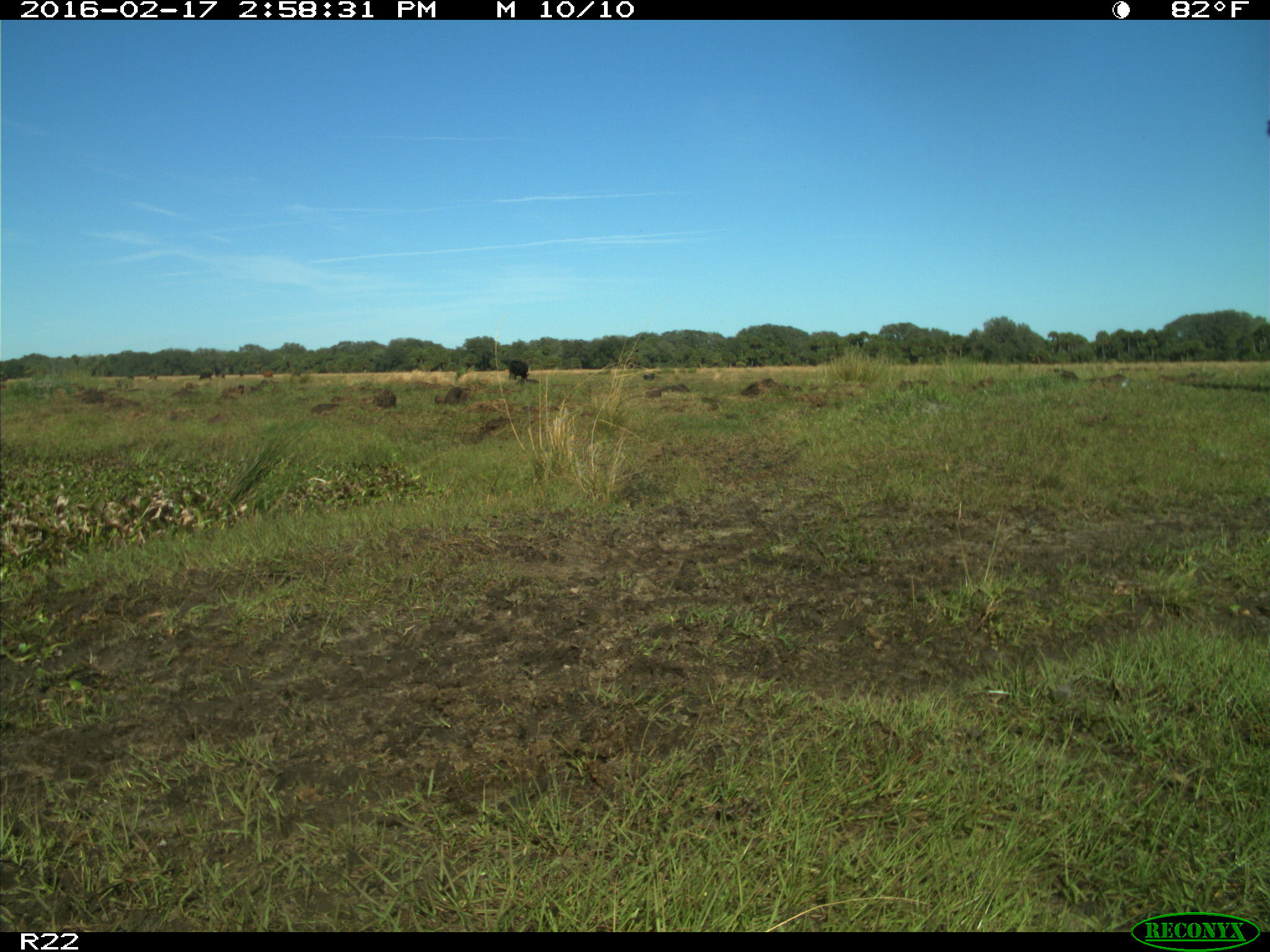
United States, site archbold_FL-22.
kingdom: Animalia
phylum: Chordata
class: Mammalia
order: Artiodactyla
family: Bovidae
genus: Bos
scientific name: Bos taurus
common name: domestic cow